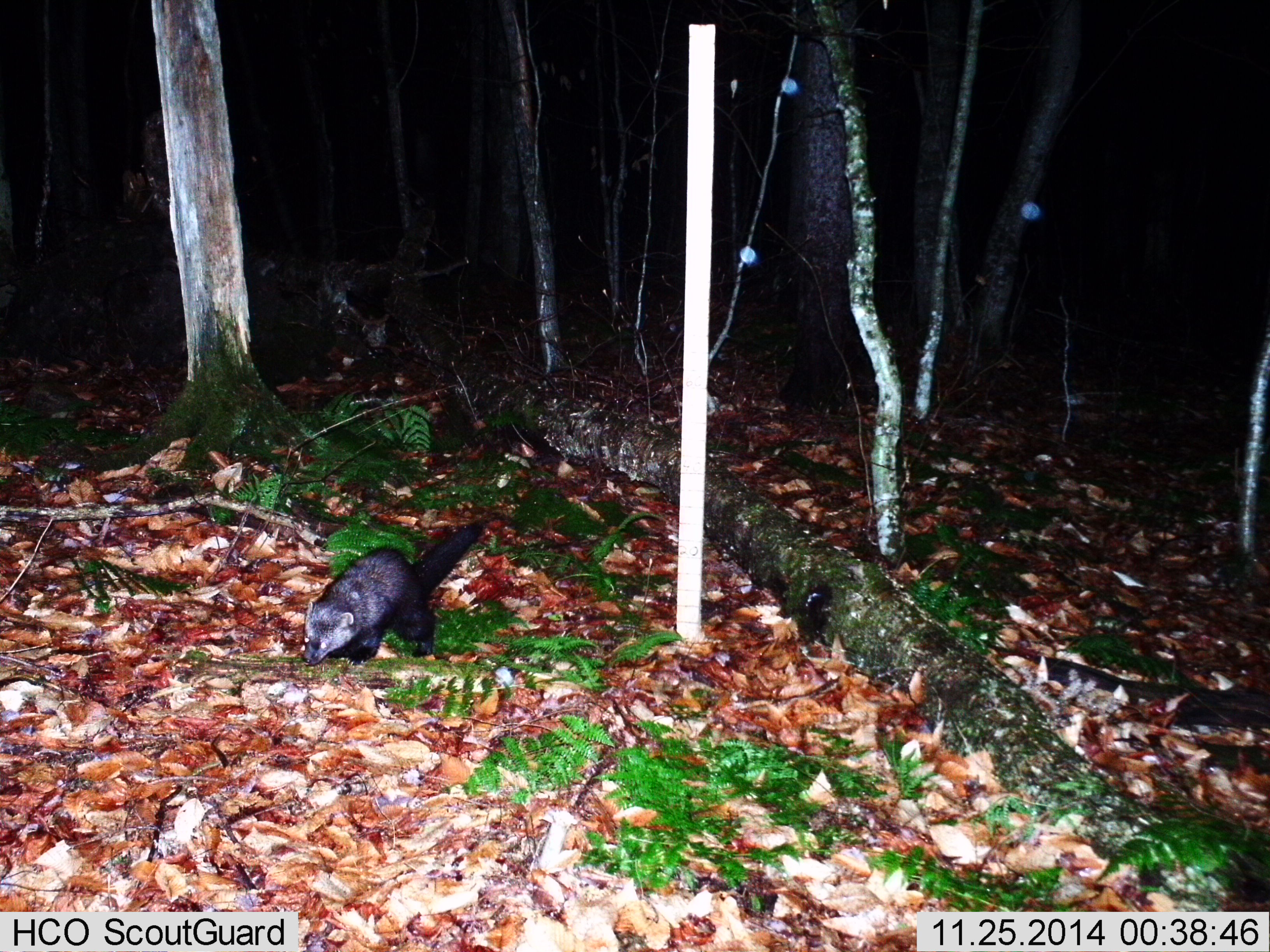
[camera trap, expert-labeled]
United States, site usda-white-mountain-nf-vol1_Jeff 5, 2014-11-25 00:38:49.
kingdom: Animalia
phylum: Chordata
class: Mammalia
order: Carnivora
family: Mustelidae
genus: Pekania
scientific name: Pekania pennanti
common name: fisher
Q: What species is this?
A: Fisher (Pekania pennanti).